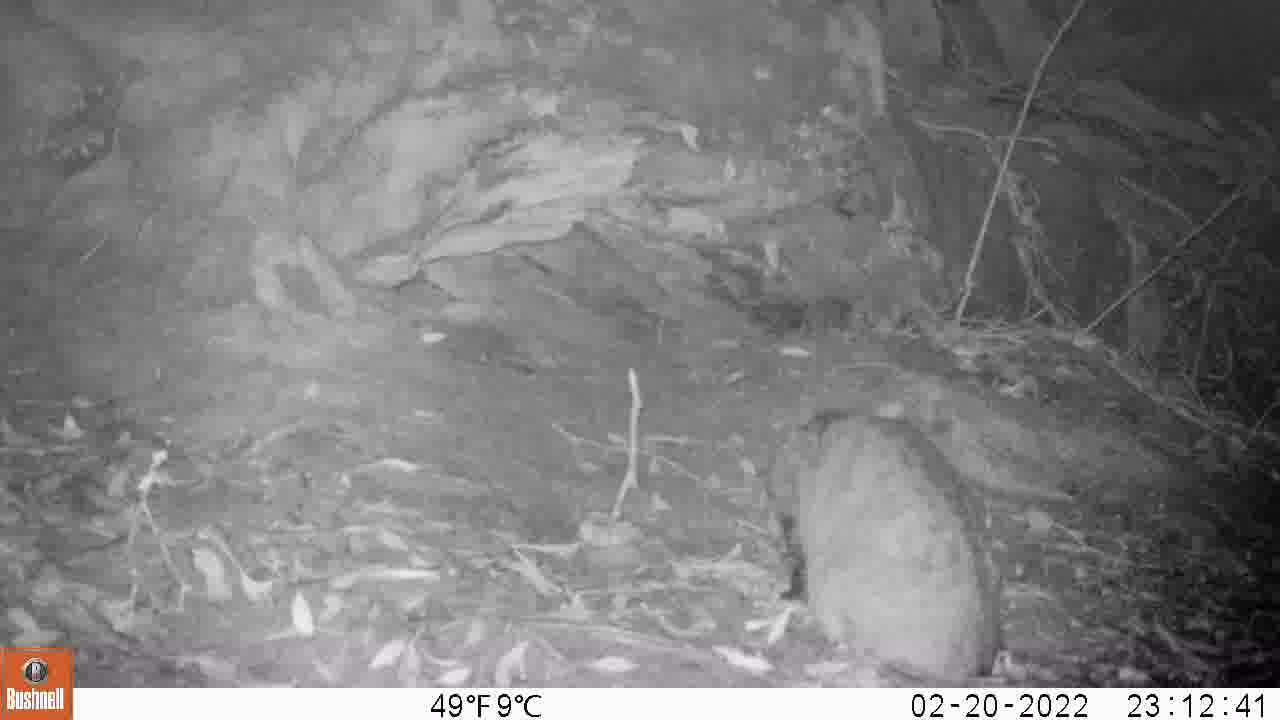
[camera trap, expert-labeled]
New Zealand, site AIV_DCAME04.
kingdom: Animalia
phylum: Chordata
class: Mammalia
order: Carnivora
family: Felidae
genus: Felis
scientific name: Felis catus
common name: domestic cat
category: cat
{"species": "cat (domestic cat) (Felis catus)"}